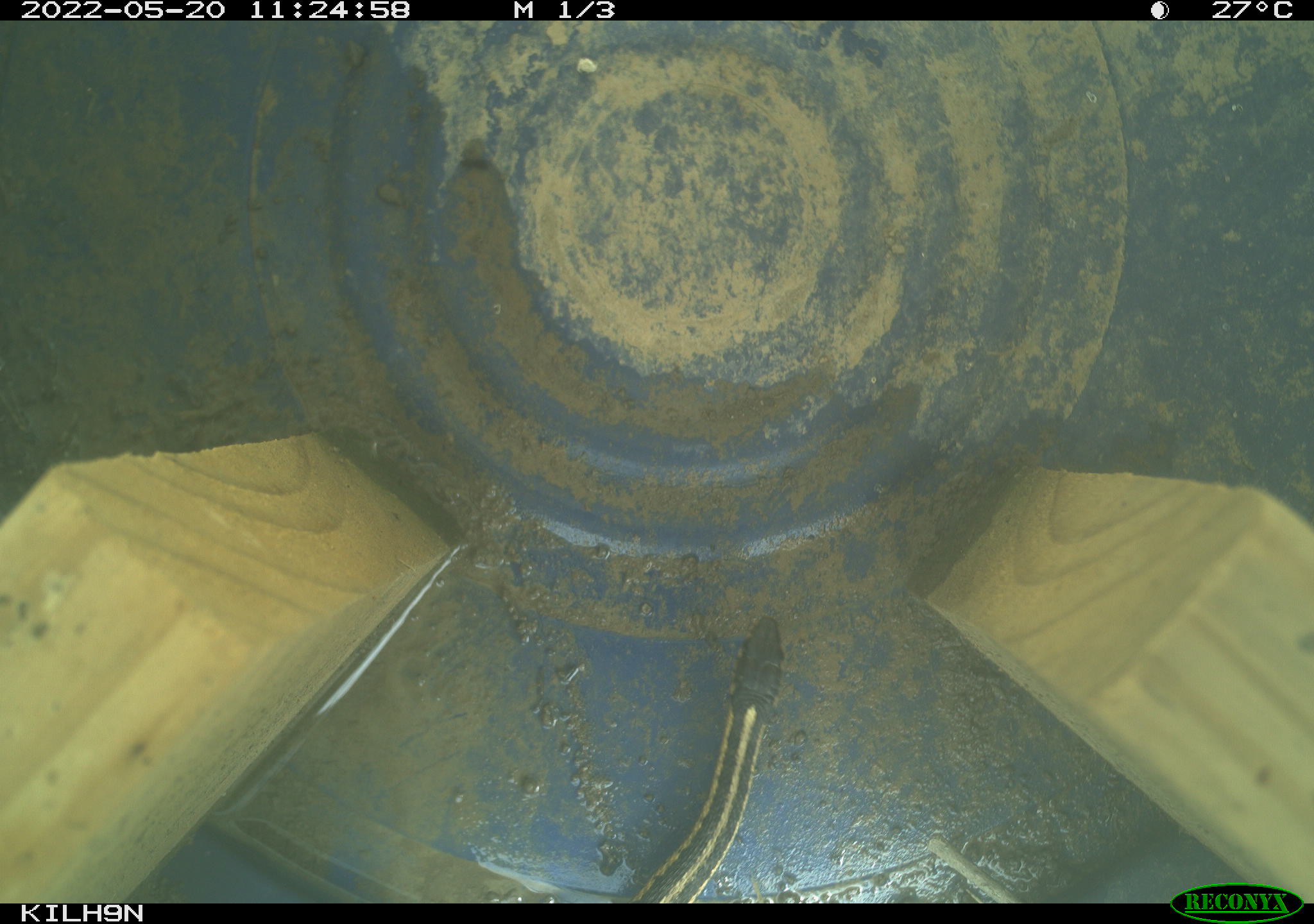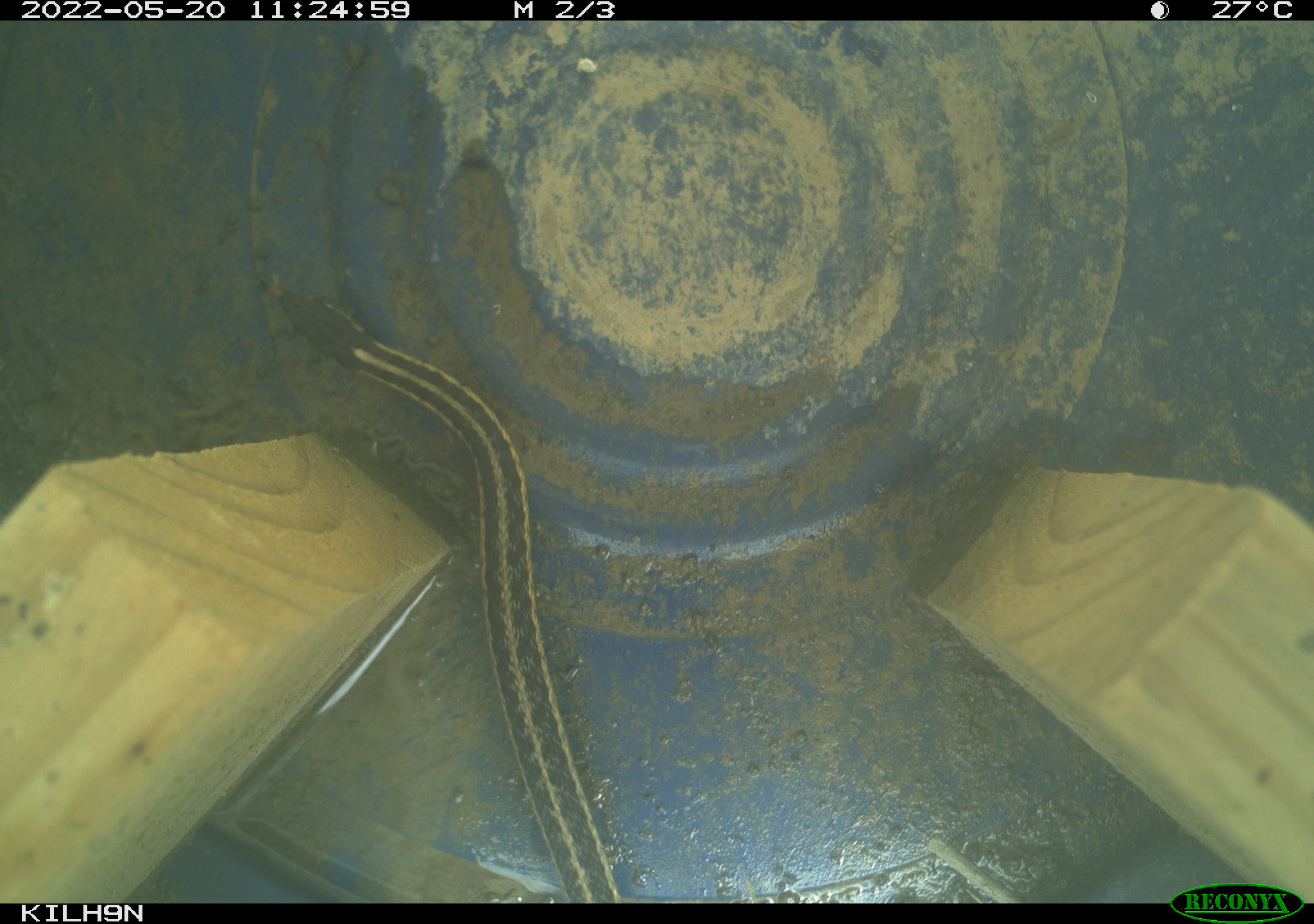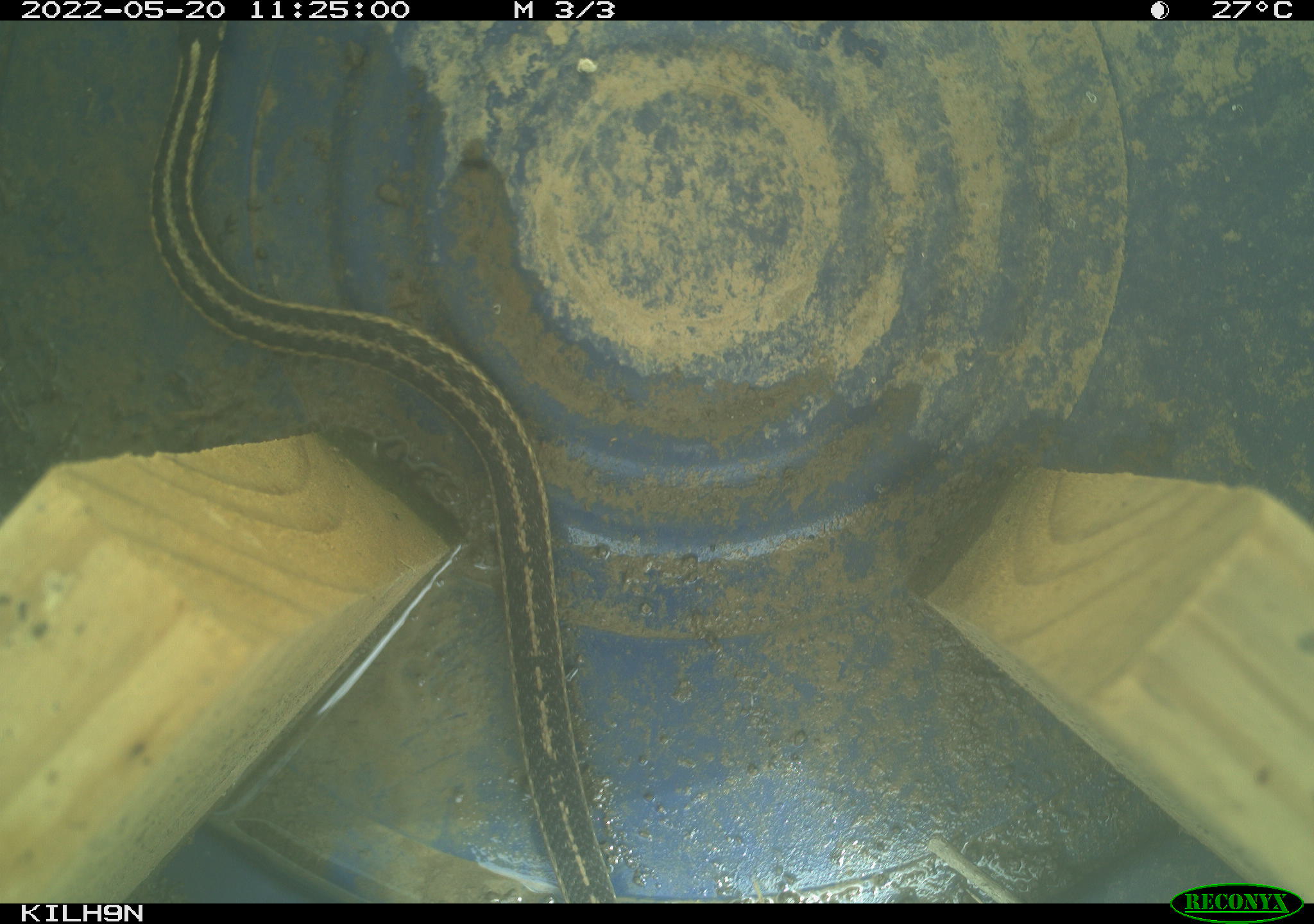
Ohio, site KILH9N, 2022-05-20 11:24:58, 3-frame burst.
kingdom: Animalia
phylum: Chordata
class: Reptilia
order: Squamata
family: Colubridae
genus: Thamnophis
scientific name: Thamnophis sirtalis sirtalis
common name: eastern gartersnake